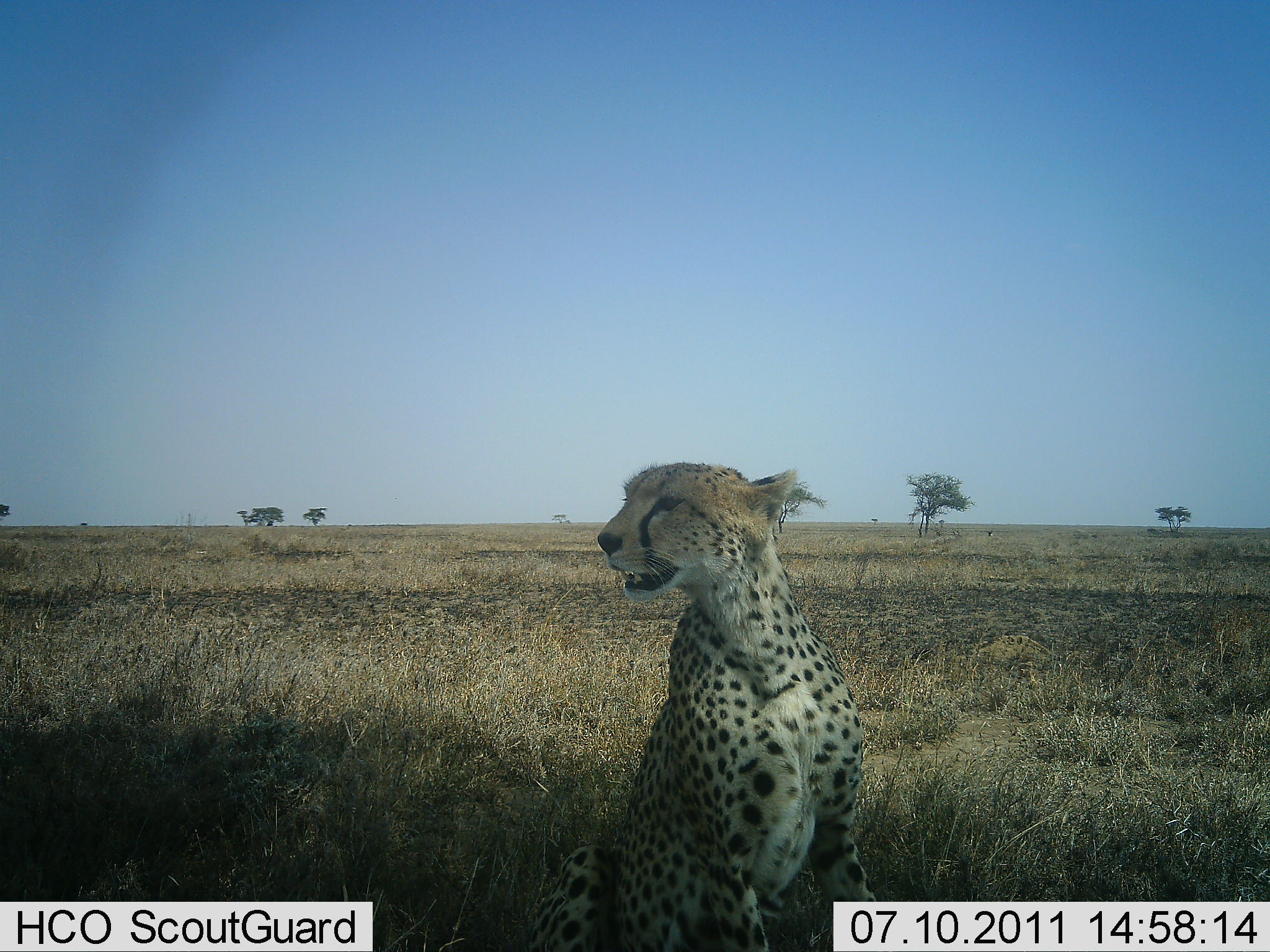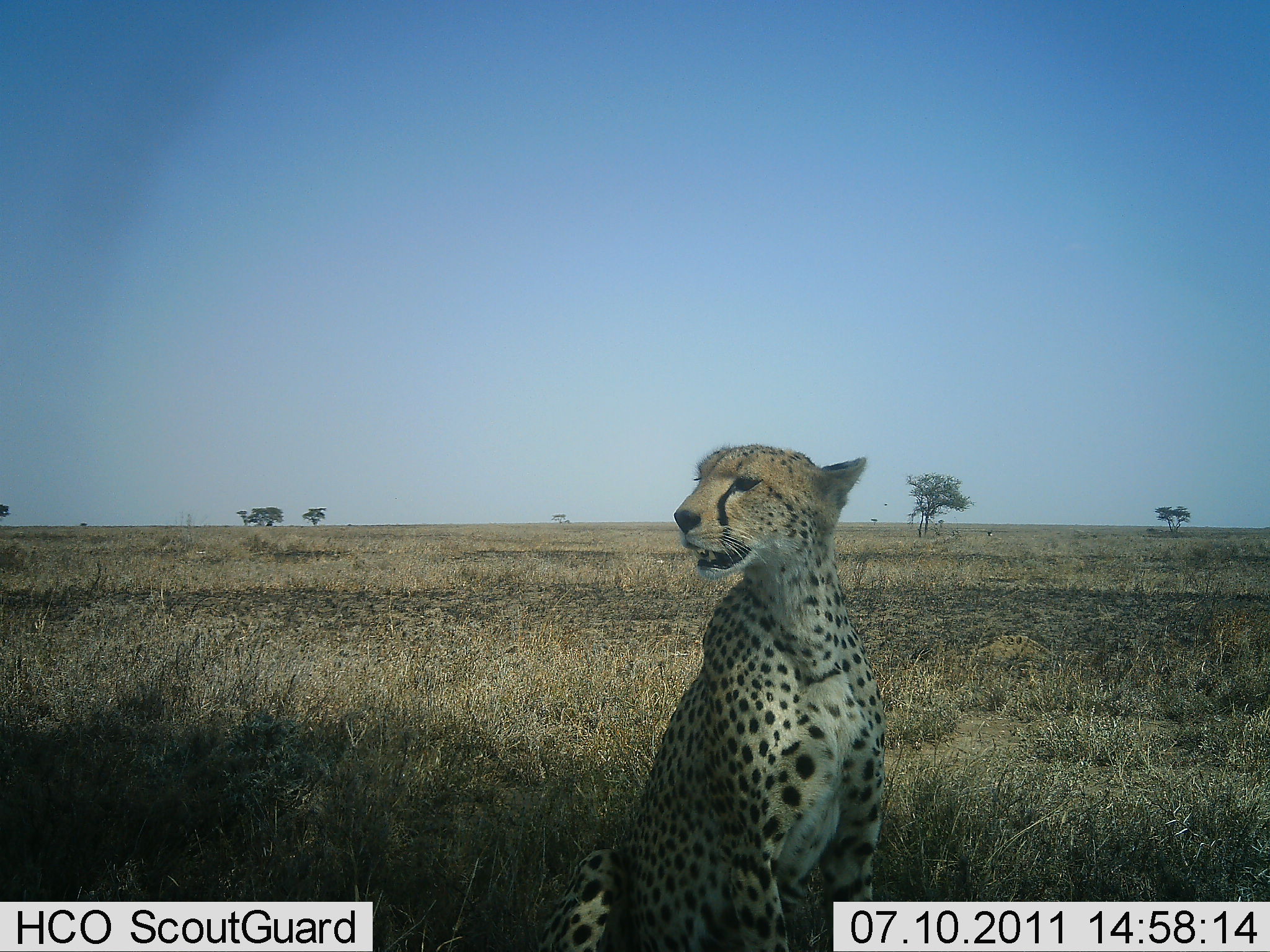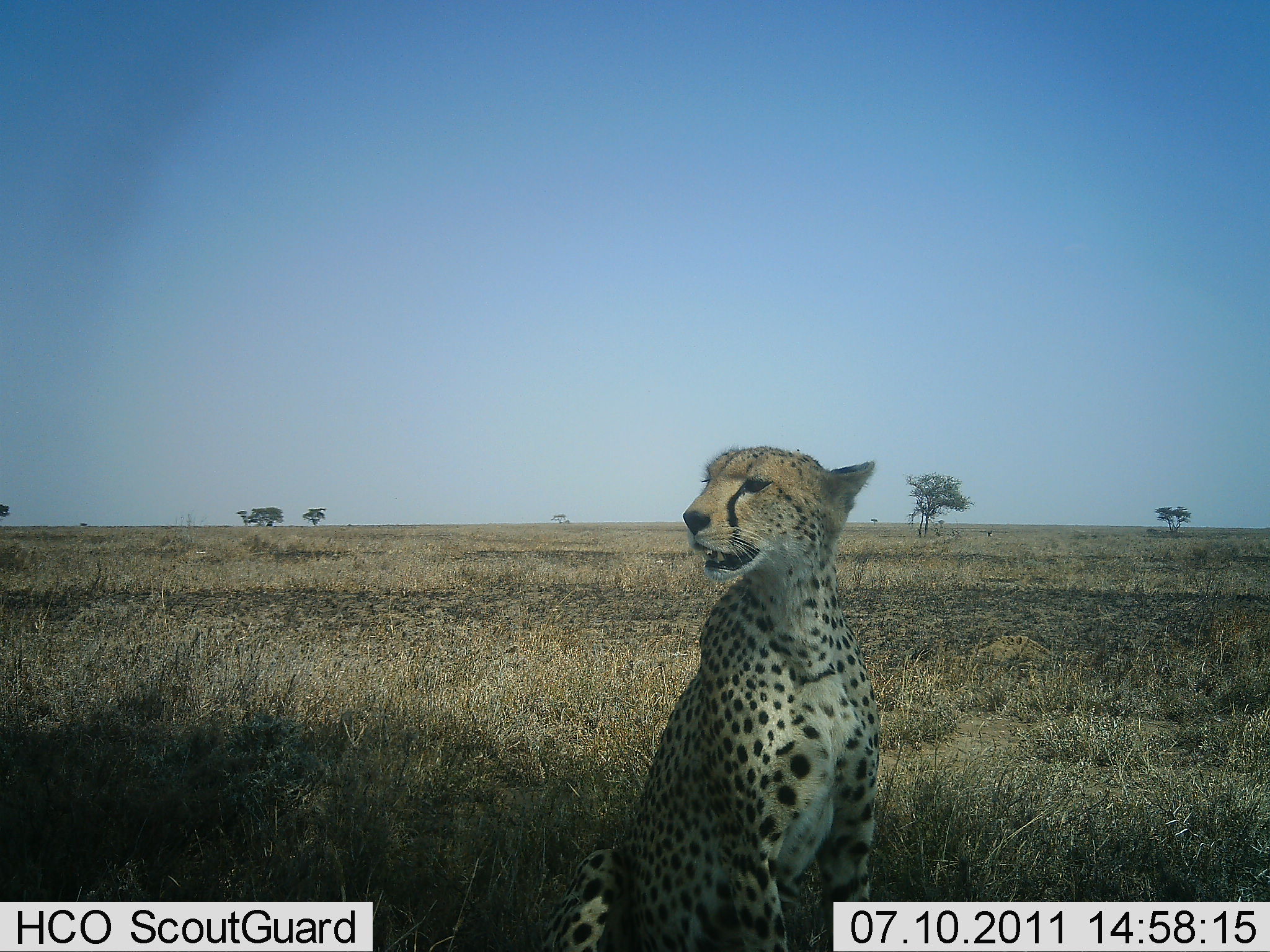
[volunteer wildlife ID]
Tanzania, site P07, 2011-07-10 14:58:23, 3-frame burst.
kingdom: Animalia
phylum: Chordata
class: Mammalia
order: Carnivora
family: Felidae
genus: Acinonyx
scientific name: Acinonyx jubatus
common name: cheetah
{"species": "cheetah (Acinonyx jubatus)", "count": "1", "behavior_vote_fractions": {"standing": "8%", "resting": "85%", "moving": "8%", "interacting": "0%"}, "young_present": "0%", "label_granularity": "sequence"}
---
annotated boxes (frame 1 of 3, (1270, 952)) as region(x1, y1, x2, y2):
animal: region(518, 462, 881, 952)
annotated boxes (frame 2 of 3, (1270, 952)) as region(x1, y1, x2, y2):
animal: region(531, 442, 891, 951)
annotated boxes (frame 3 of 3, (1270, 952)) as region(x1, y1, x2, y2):
animal: region(536, 444, 885, 952)